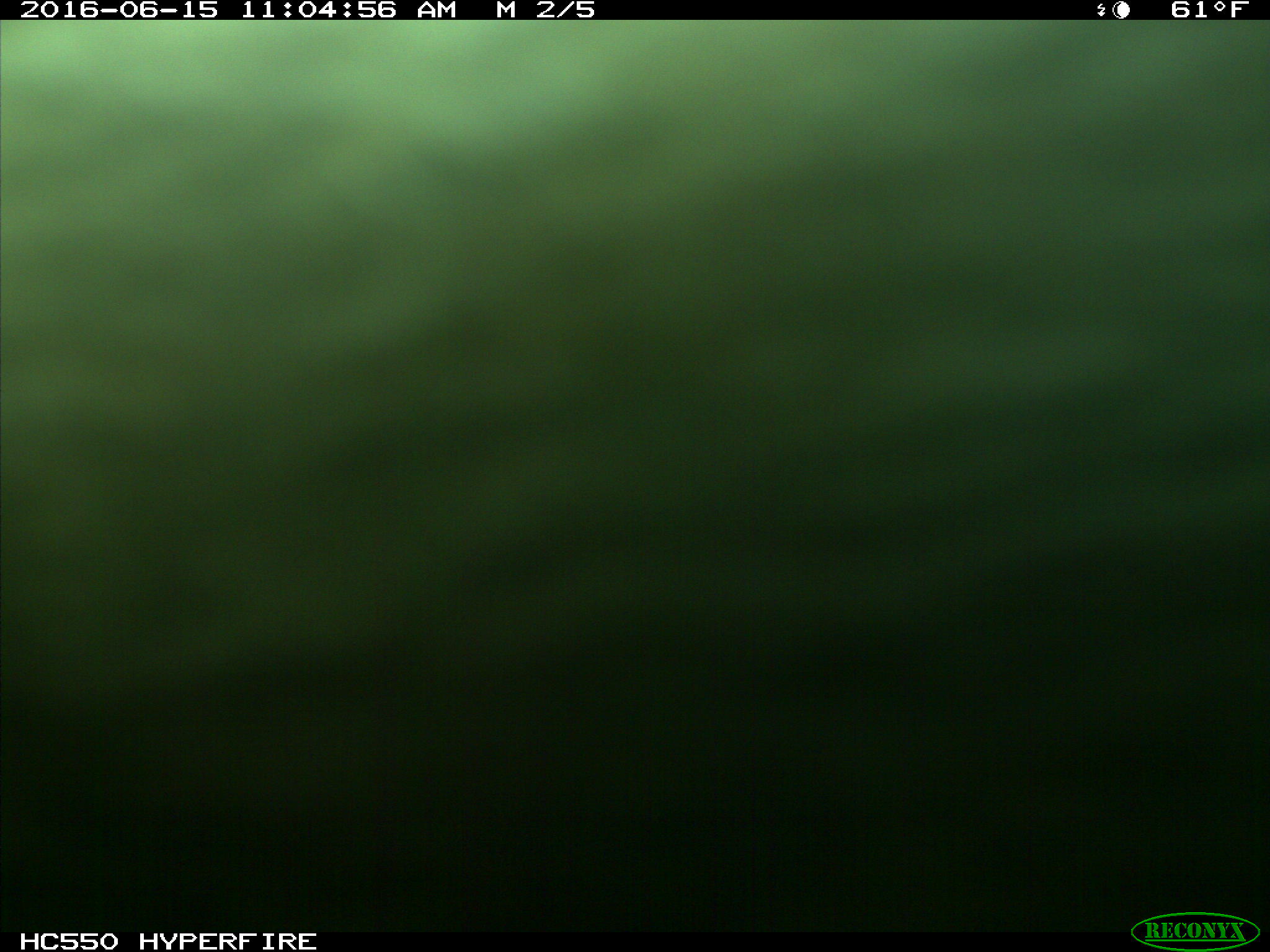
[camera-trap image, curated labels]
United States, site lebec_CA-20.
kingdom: Animalia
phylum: Chordata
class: Mammalia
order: Artiodactyla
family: Bovidae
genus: Bos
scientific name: Bos taurus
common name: domestic cow